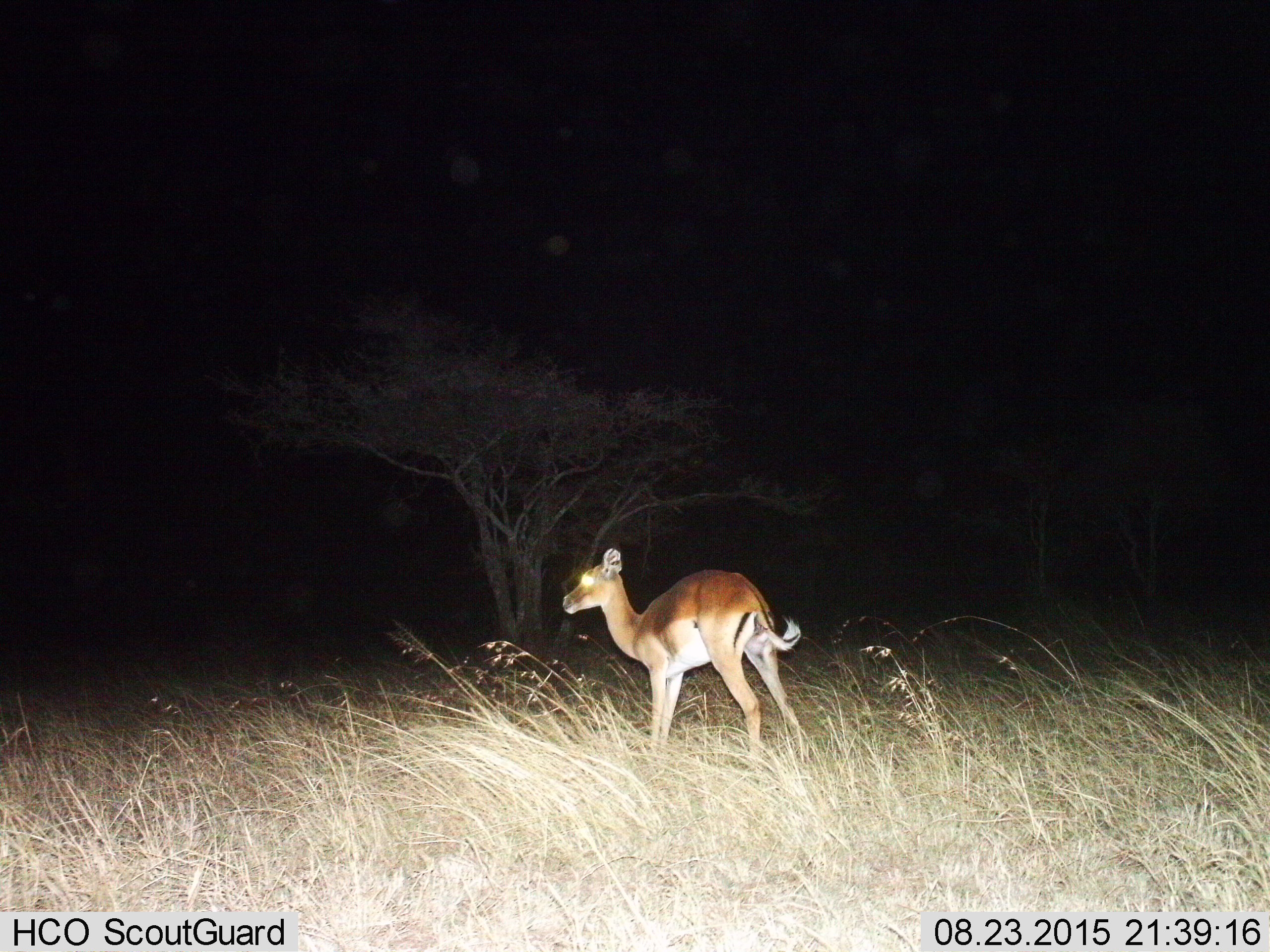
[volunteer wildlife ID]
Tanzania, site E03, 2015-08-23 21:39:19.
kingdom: Animalia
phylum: Chordata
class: Mammalia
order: Artiodactyla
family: Bovidae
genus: Aepyceros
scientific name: Aepyceros melampus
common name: impala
Impala (Aepyceros melampus), count 1. Behavior (volunteer vote fractions): standing 100%, resting 0%, moving 0%, interacting 0%. Young present (vote fraction): 0%. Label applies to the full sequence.